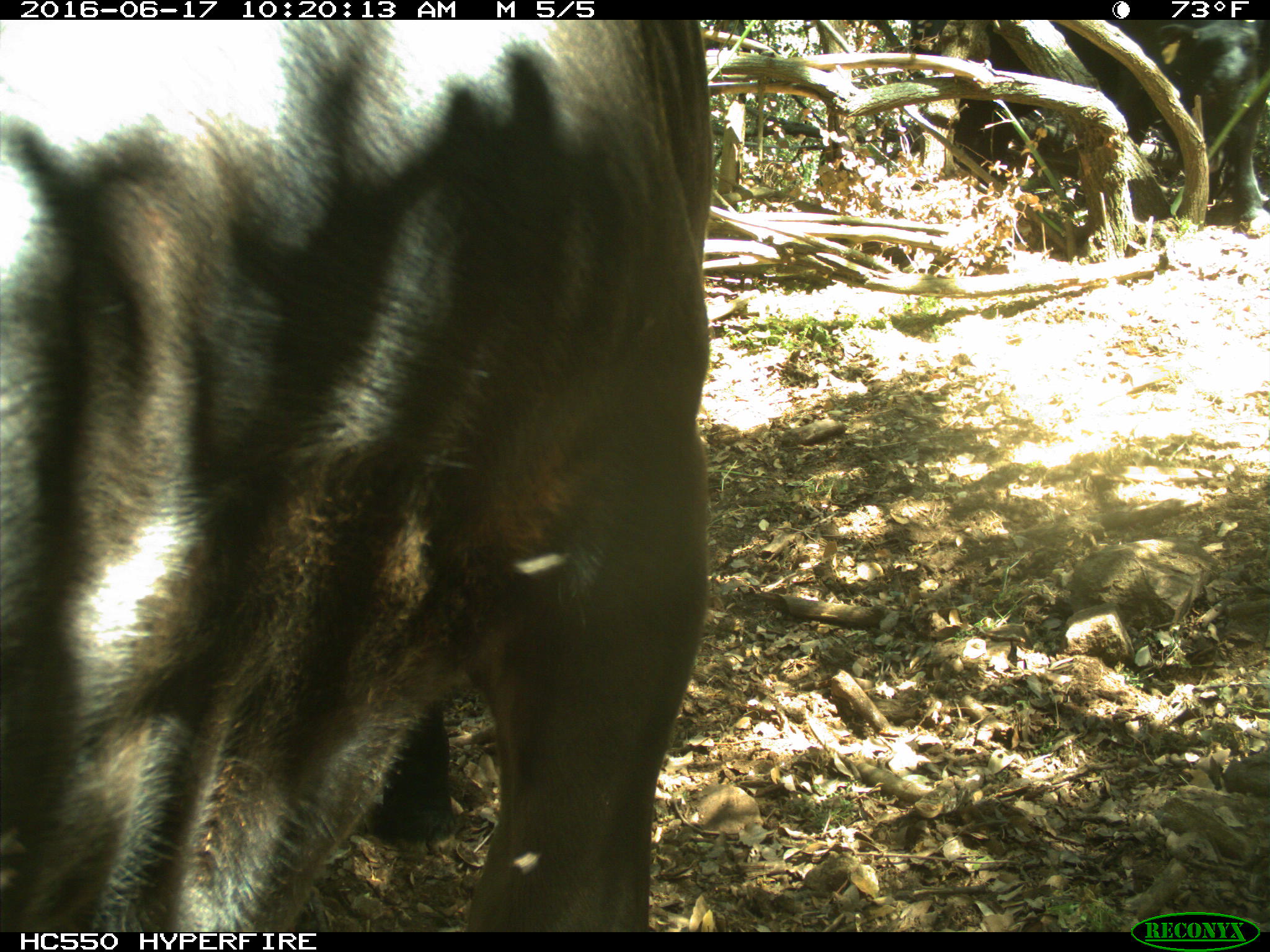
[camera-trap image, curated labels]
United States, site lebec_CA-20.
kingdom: Animalia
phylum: Chordata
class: Mammalia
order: Artiodactyla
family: Bovidae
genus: Bos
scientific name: Bos taurus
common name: domestic cow